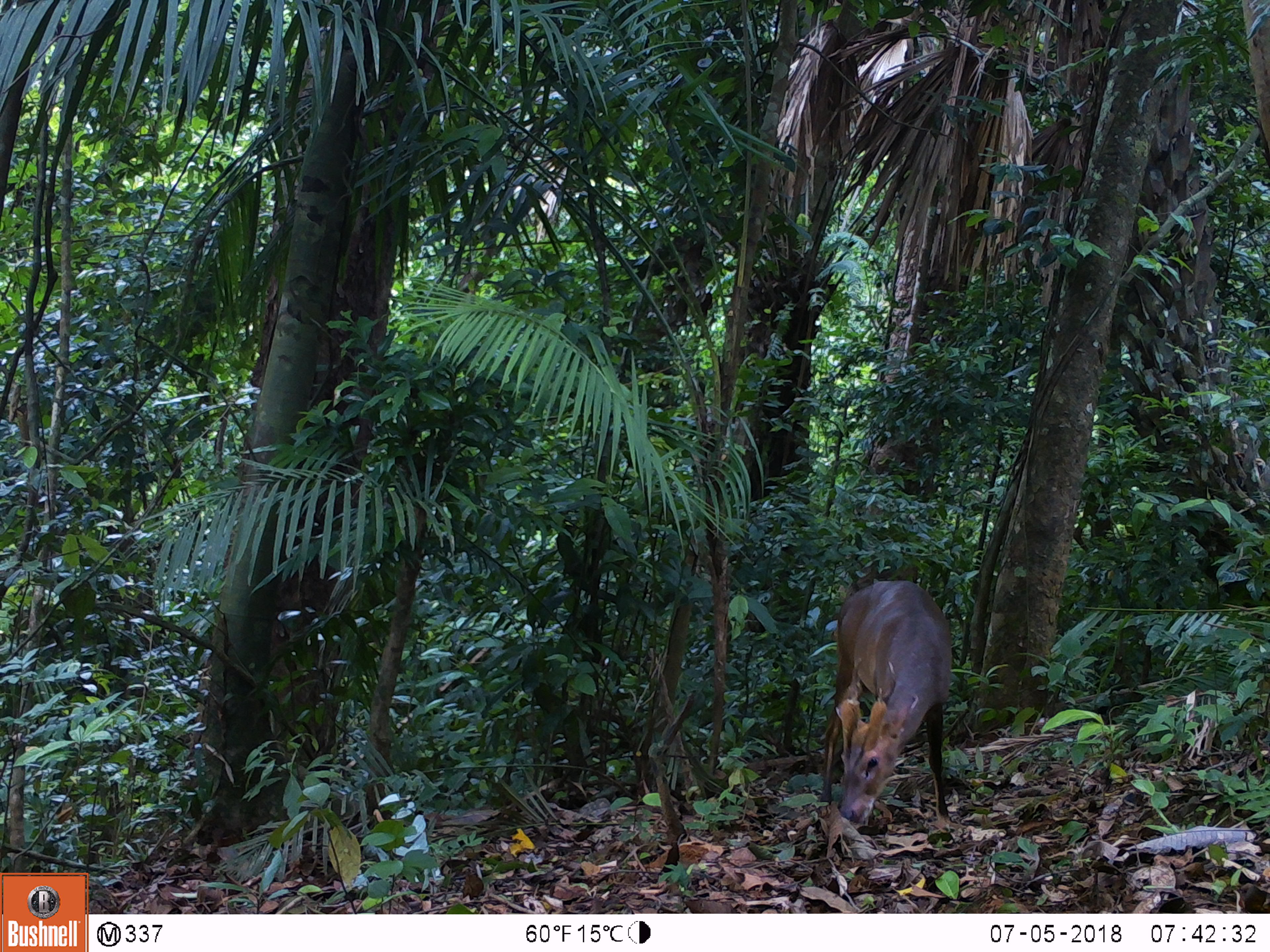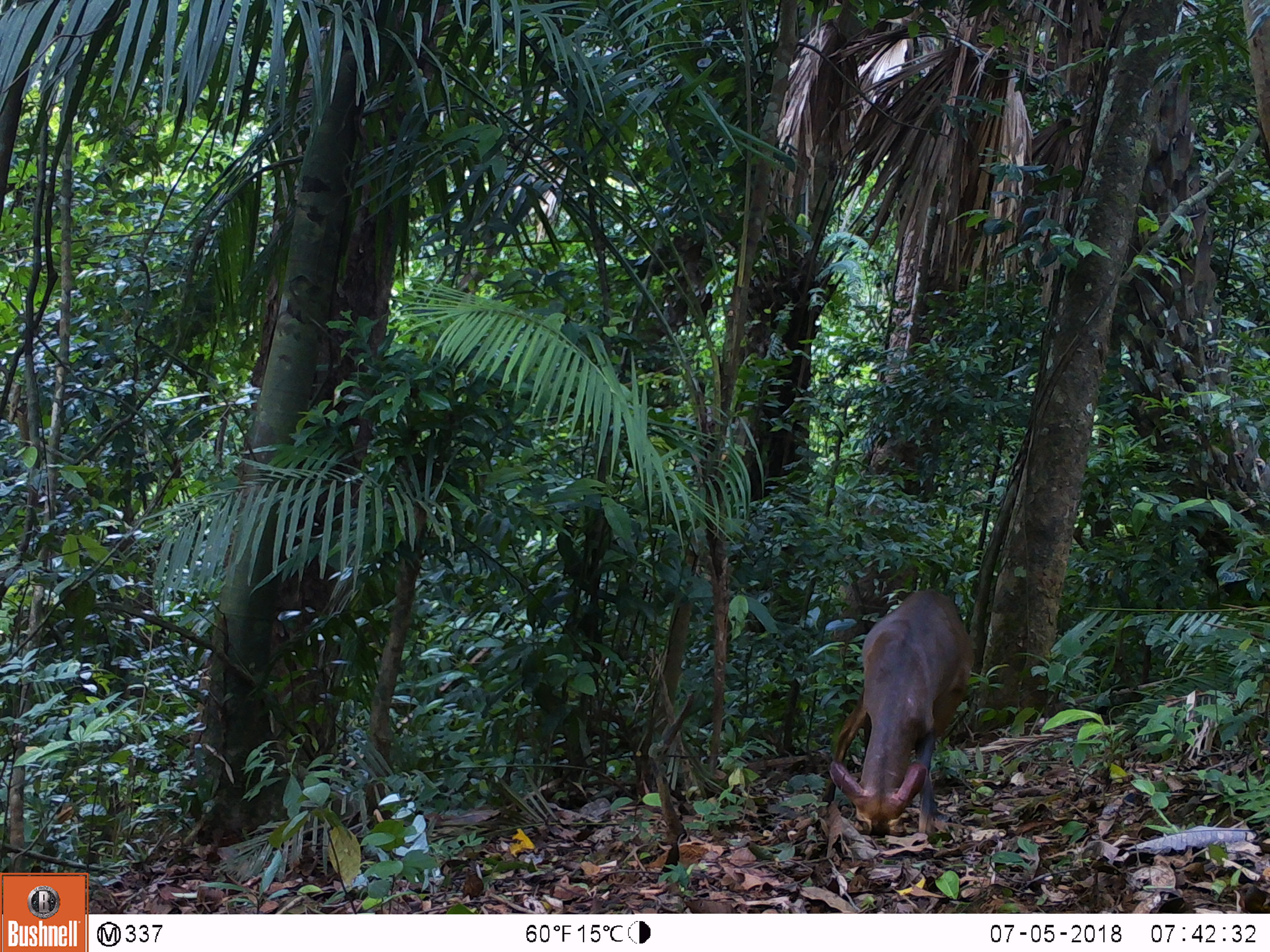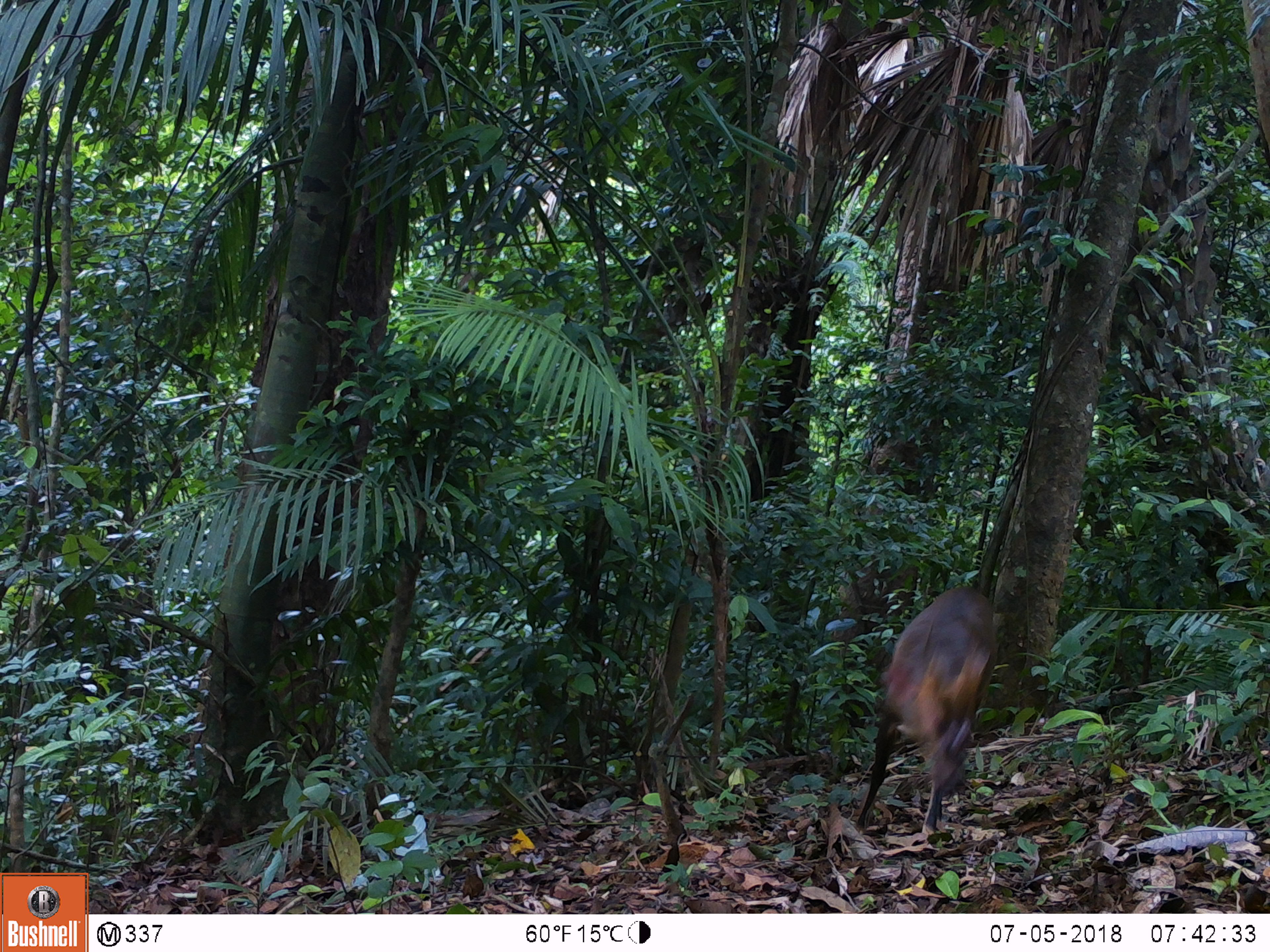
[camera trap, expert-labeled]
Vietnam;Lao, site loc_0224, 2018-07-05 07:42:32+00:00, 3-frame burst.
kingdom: Animalia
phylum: Chordata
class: Mammalia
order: Artiodactyla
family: Cervidae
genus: Muntiacus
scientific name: Muntiacus vuquangensis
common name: large-antlered muntjac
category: large antlered muntjac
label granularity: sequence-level